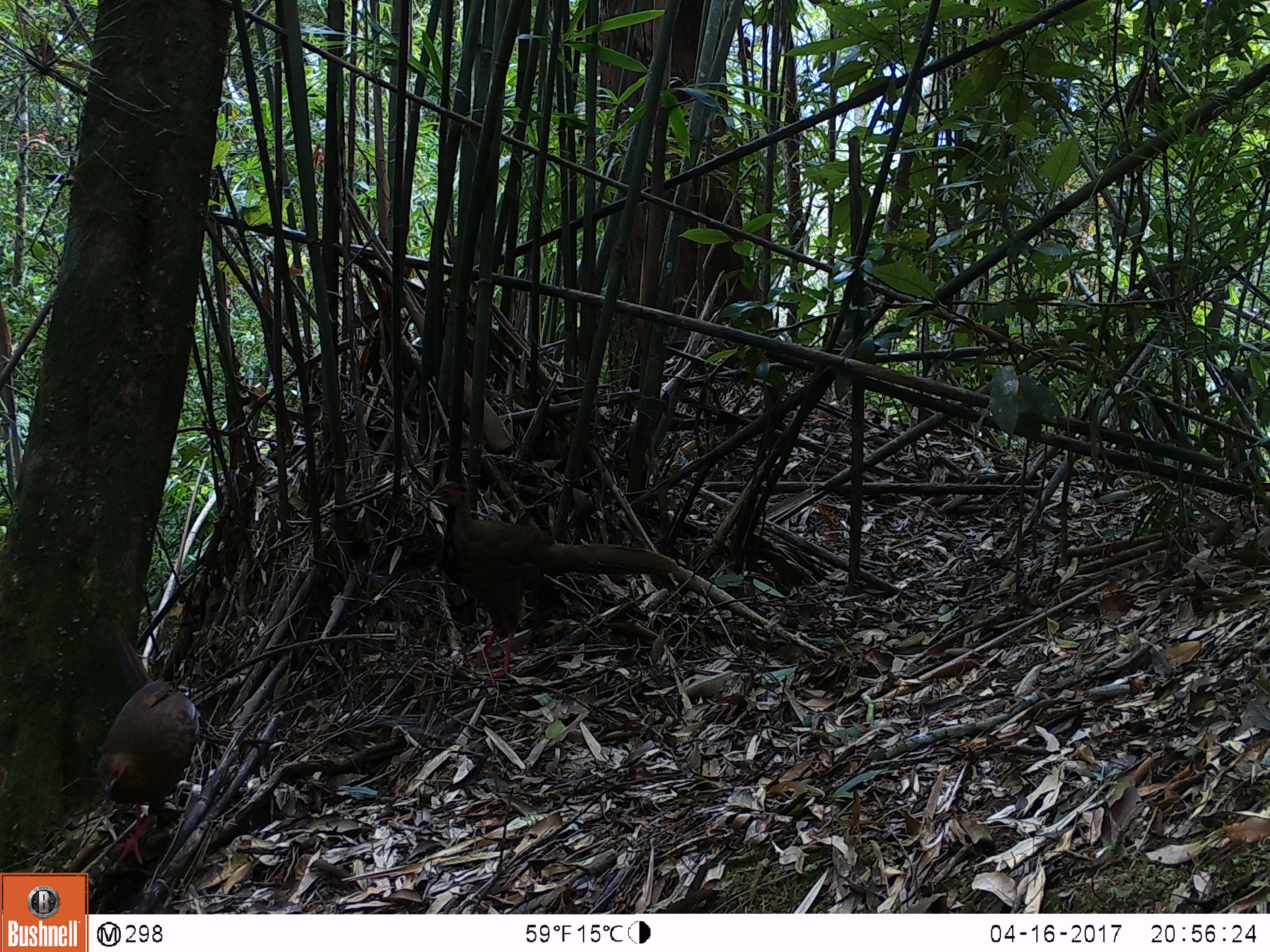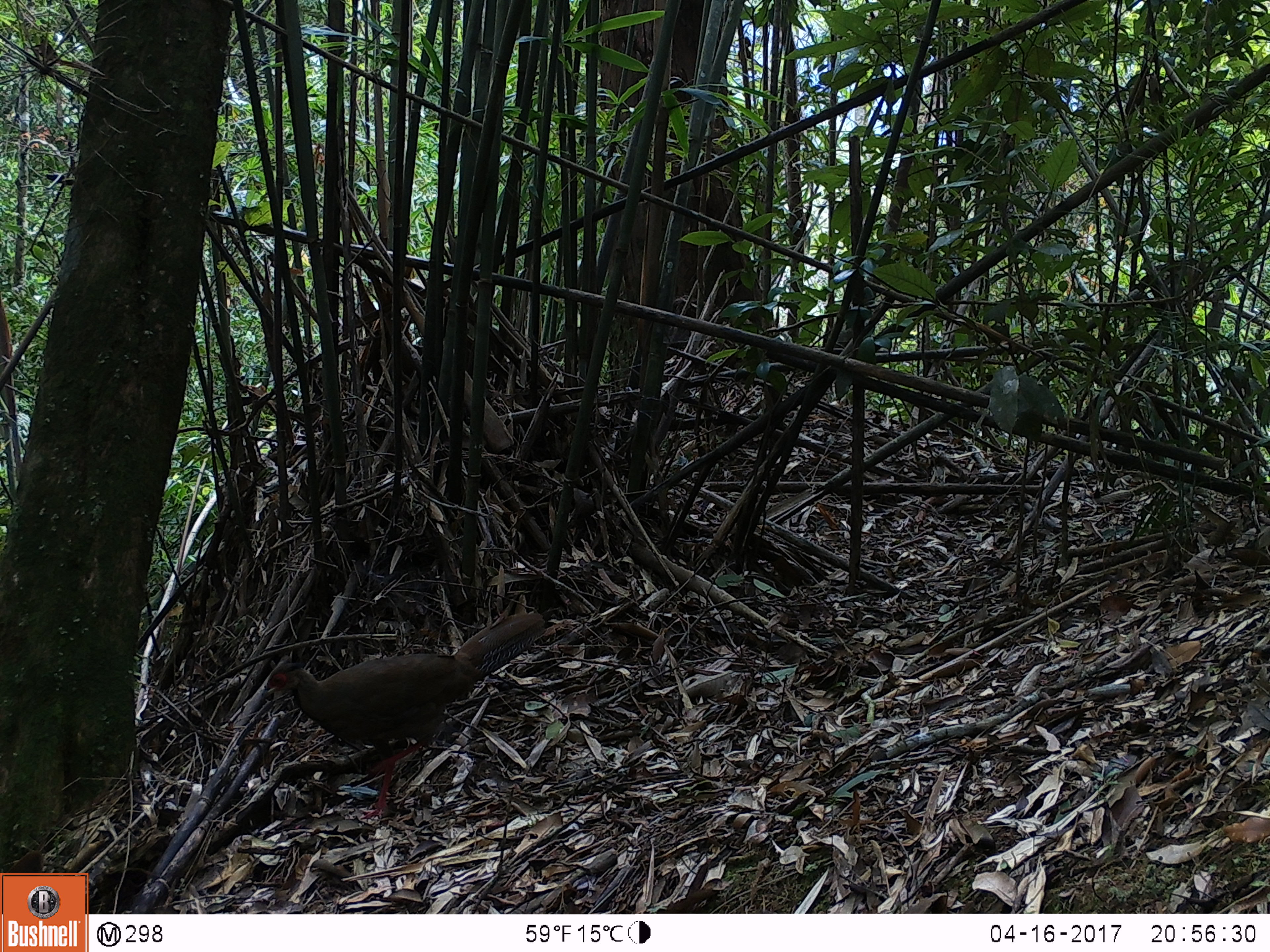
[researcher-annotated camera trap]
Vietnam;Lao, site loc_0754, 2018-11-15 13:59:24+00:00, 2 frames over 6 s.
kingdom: Animalia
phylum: Chordata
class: Aves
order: Galliformes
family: Phasianidae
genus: Lophura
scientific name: Lophura nycthemera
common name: silver pheasant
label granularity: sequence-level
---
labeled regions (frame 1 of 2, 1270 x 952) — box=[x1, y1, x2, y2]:
silver pheasant: box=[420, 480, 678, 678]; box=[95, 617, 201, 870]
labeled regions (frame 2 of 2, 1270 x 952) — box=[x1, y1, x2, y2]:
silver pheasant: box=[259, 612, 546, 820]